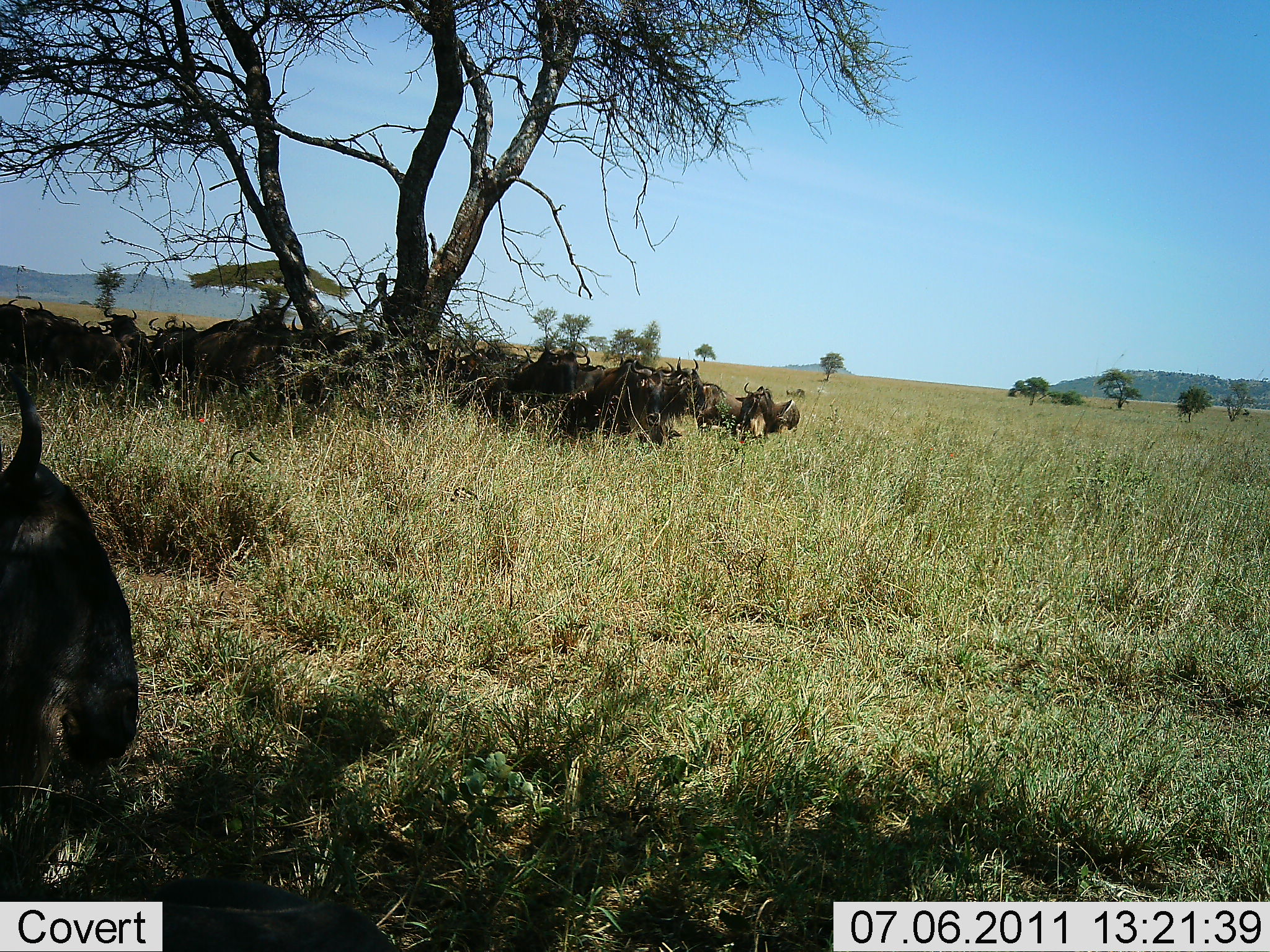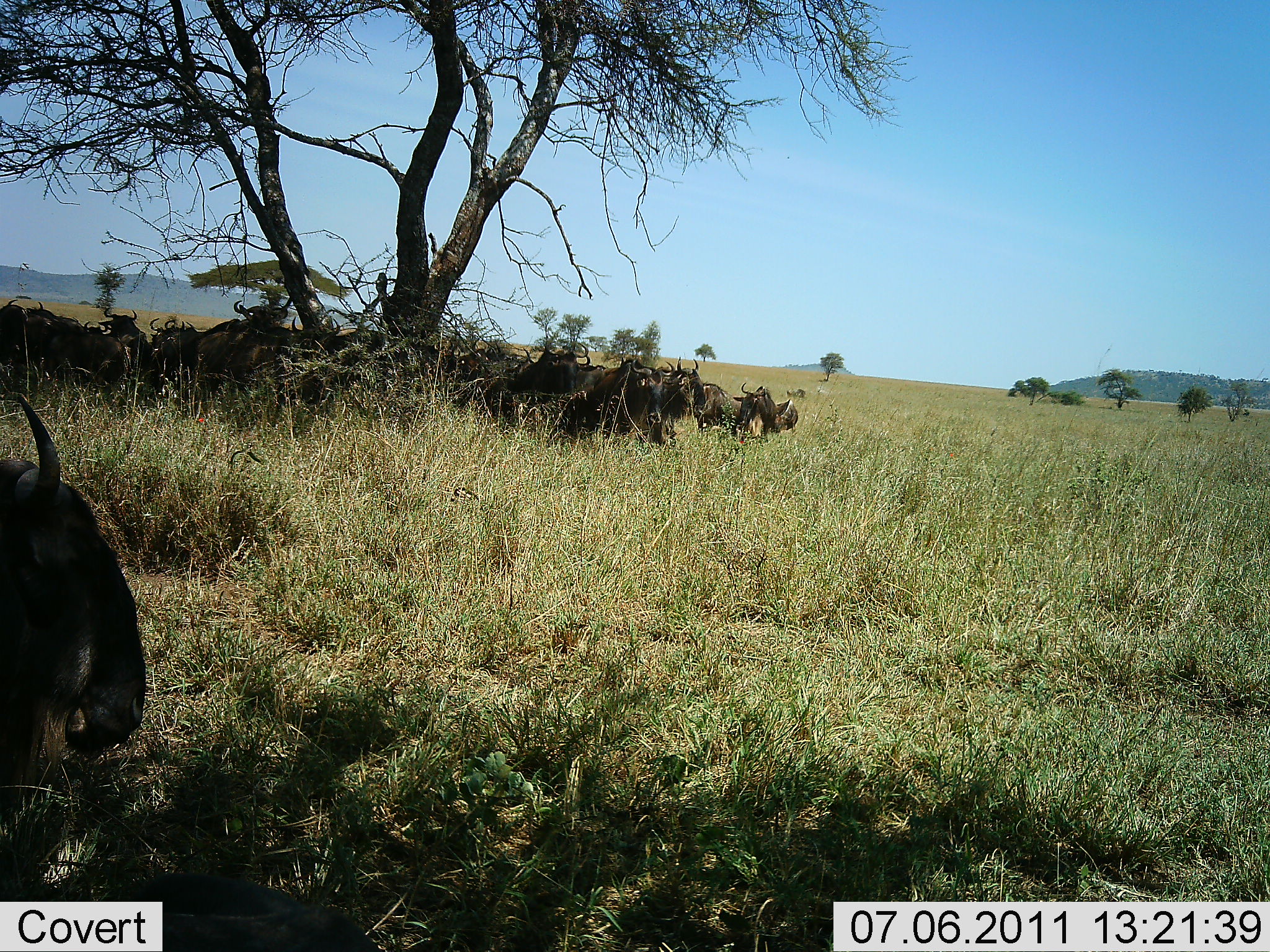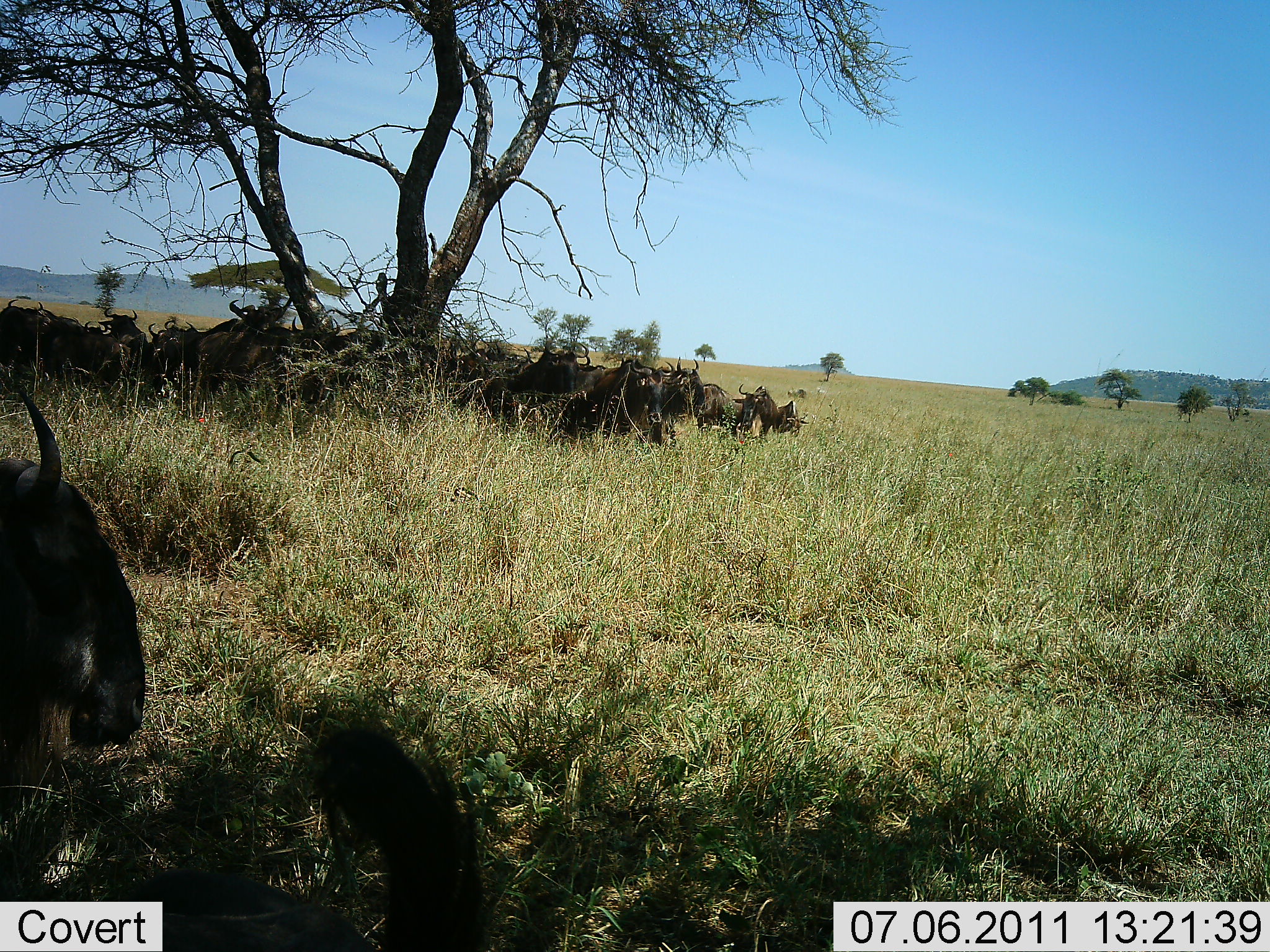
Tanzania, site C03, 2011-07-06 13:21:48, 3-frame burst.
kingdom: Animalia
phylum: Chordata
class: Mammalia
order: Artiodactyla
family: Bovidae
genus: Connochaetes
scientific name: Connochaetes taurinus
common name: blue wildebeest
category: wildebeest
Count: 11-50.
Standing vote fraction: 15%.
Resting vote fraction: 77%.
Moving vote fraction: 8%.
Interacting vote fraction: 15%.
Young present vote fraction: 0%.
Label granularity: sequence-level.